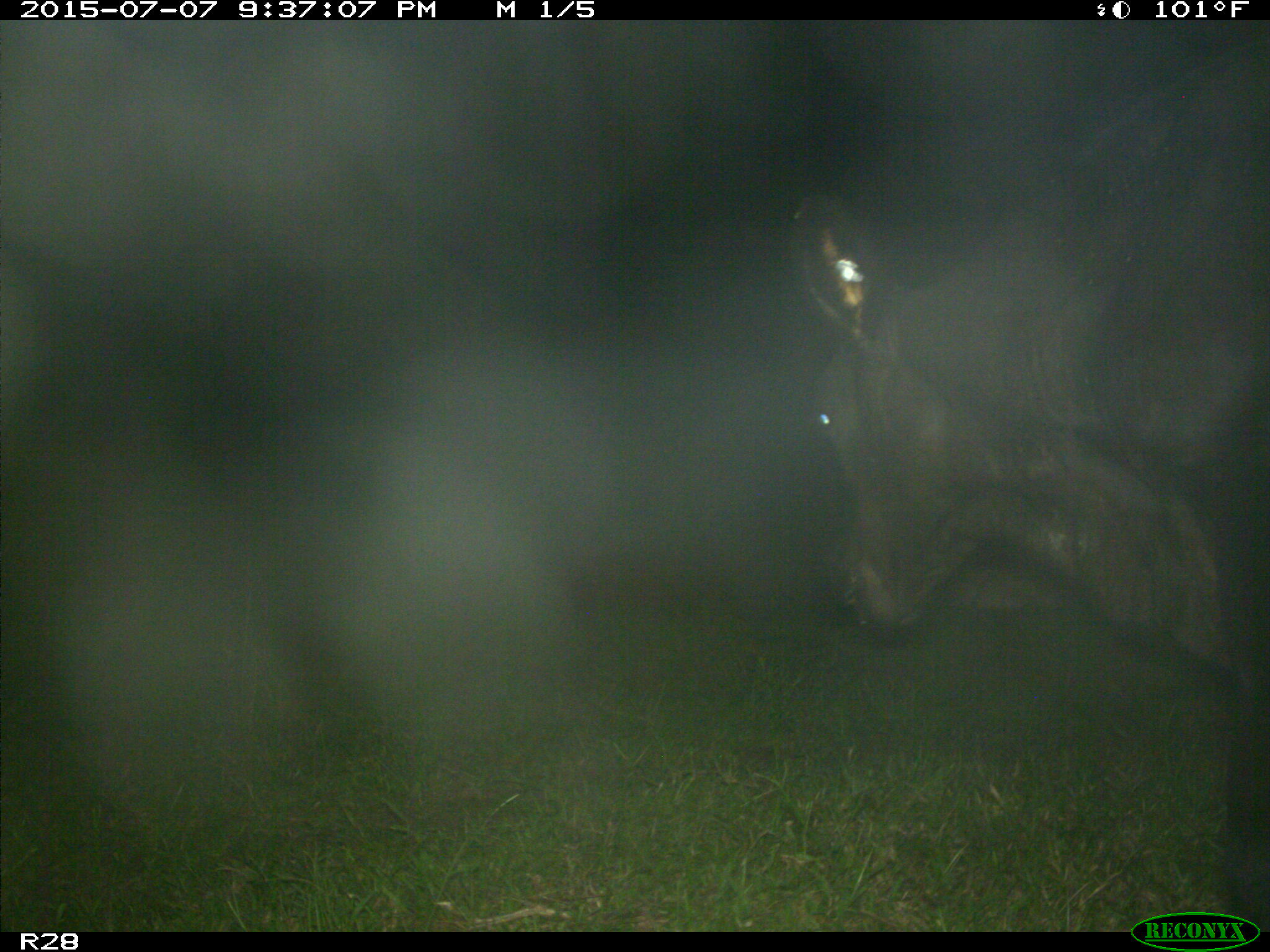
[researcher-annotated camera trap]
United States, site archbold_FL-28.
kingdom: Animalia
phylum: Chordata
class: Mammalia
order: Artiodactyla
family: Bovidae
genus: Bos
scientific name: Bos taurus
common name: domestic cow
Bos taurus (domestic cow).